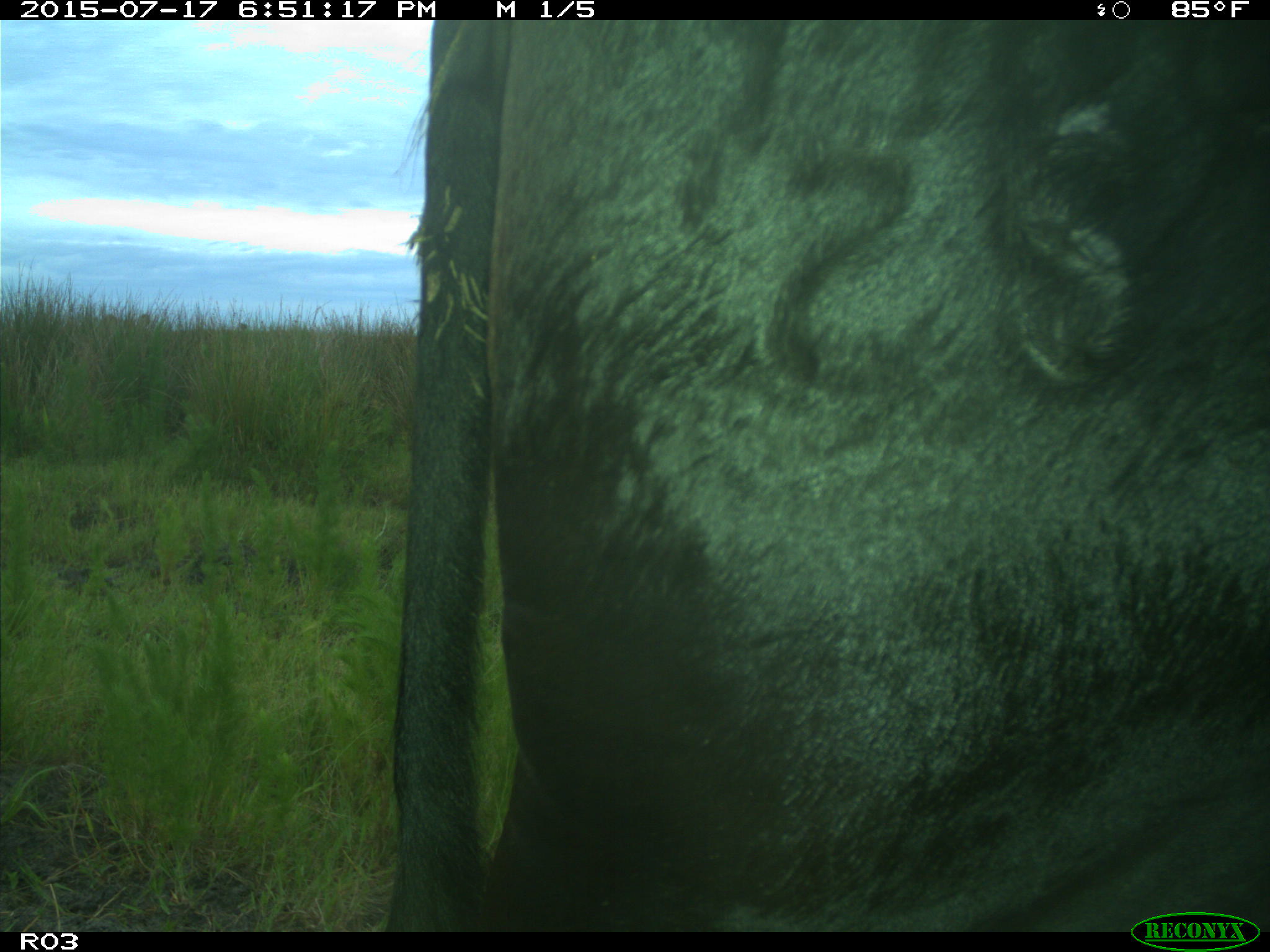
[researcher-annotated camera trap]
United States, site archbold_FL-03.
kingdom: Animalia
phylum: Chordata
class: Mammalia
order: Artiodactyla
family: Bovidae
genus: Bos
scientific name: Bos taurus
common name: domestic cow